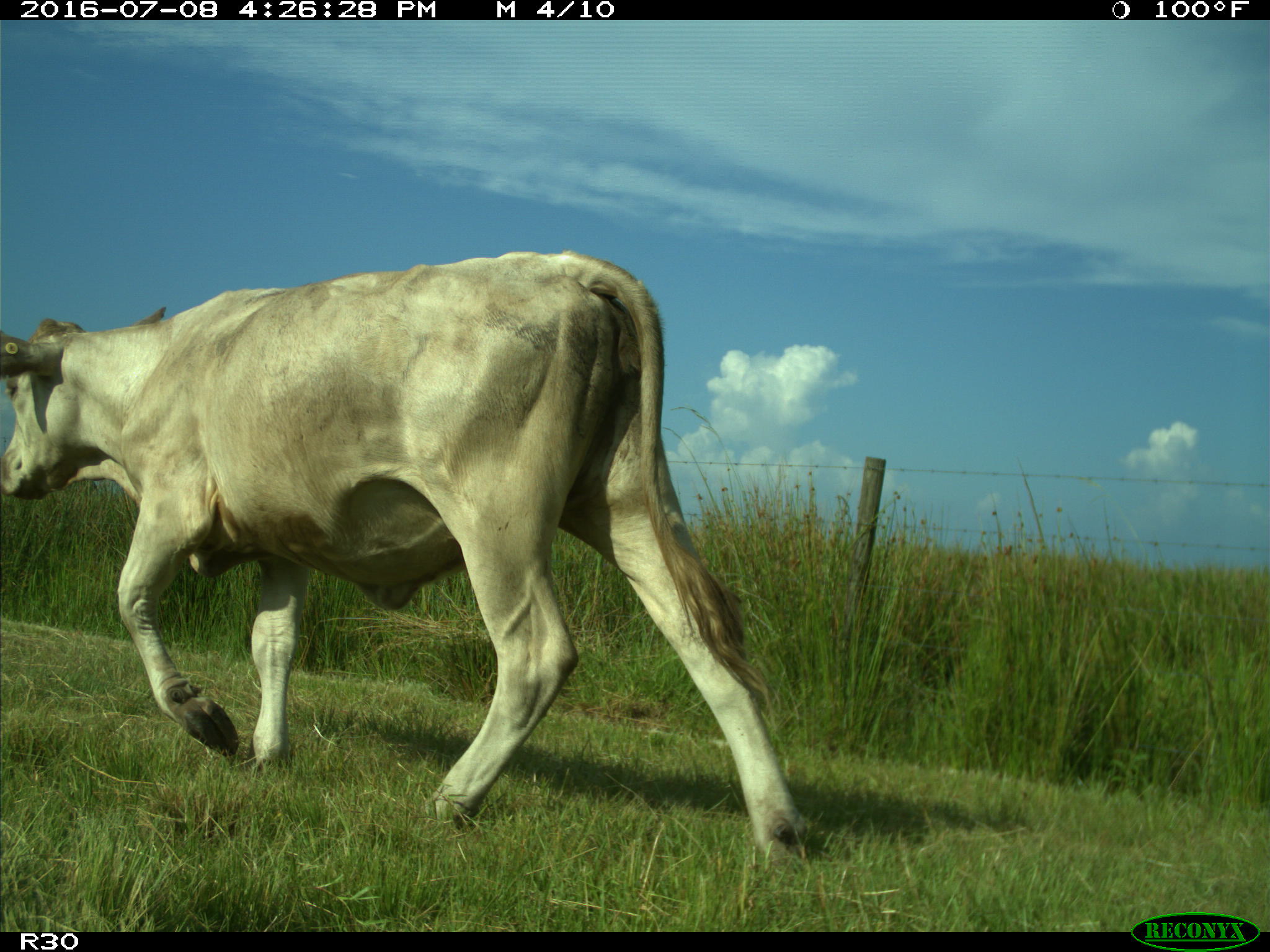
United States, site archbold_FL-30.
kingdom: Animalia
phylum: Chordata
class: Mammalia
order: Artiodactyla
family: Bovidae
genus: Bos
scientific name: Bos taurus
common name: domestic cow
Bos taurus (domestic cow).